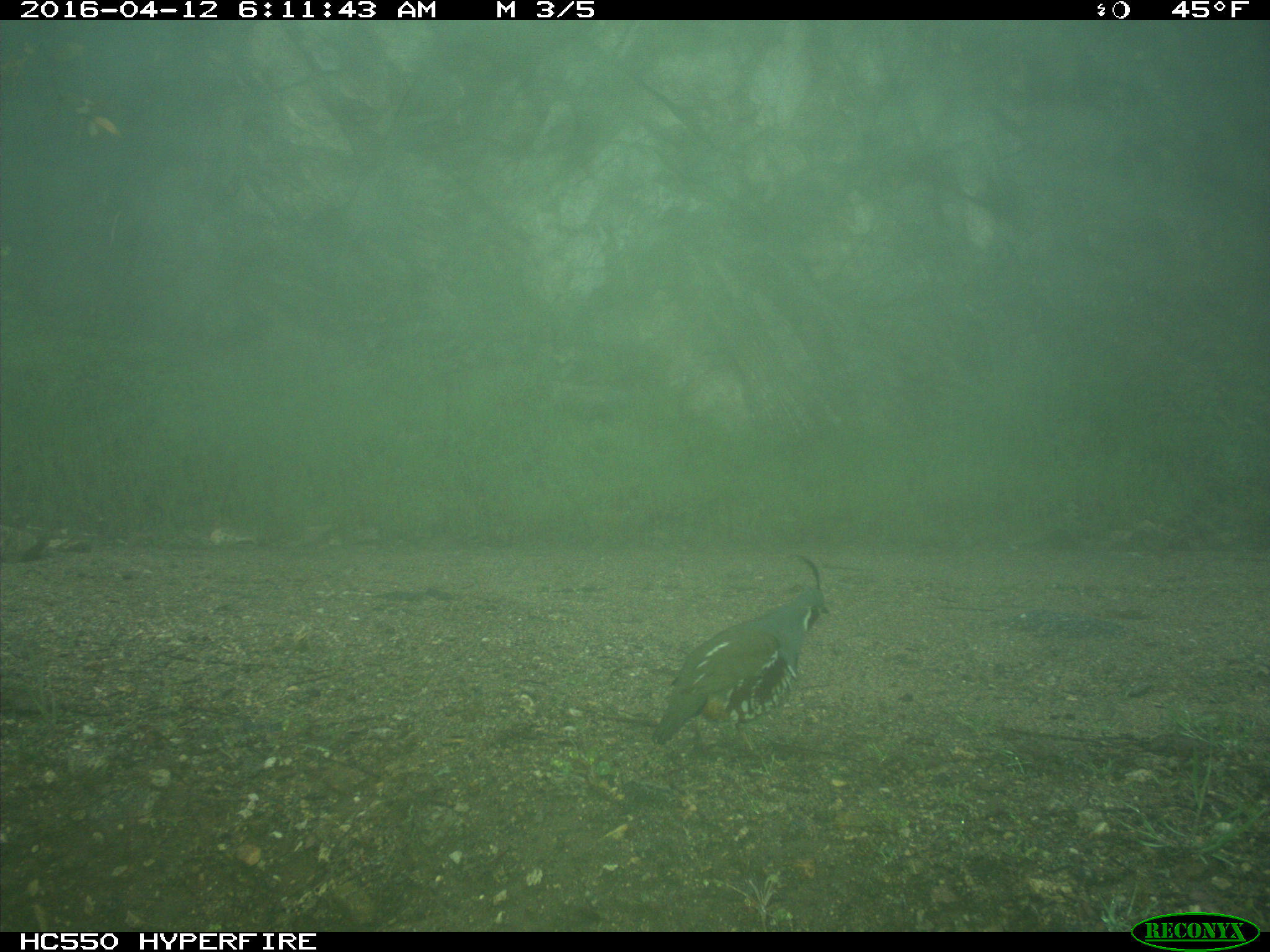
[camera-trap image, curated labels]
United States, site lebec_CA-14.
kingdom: Animalia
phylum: Chordata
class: Aves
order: Galliformes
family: Odontophoridae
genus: Callipepla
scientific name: Callipepla californica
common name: california quail